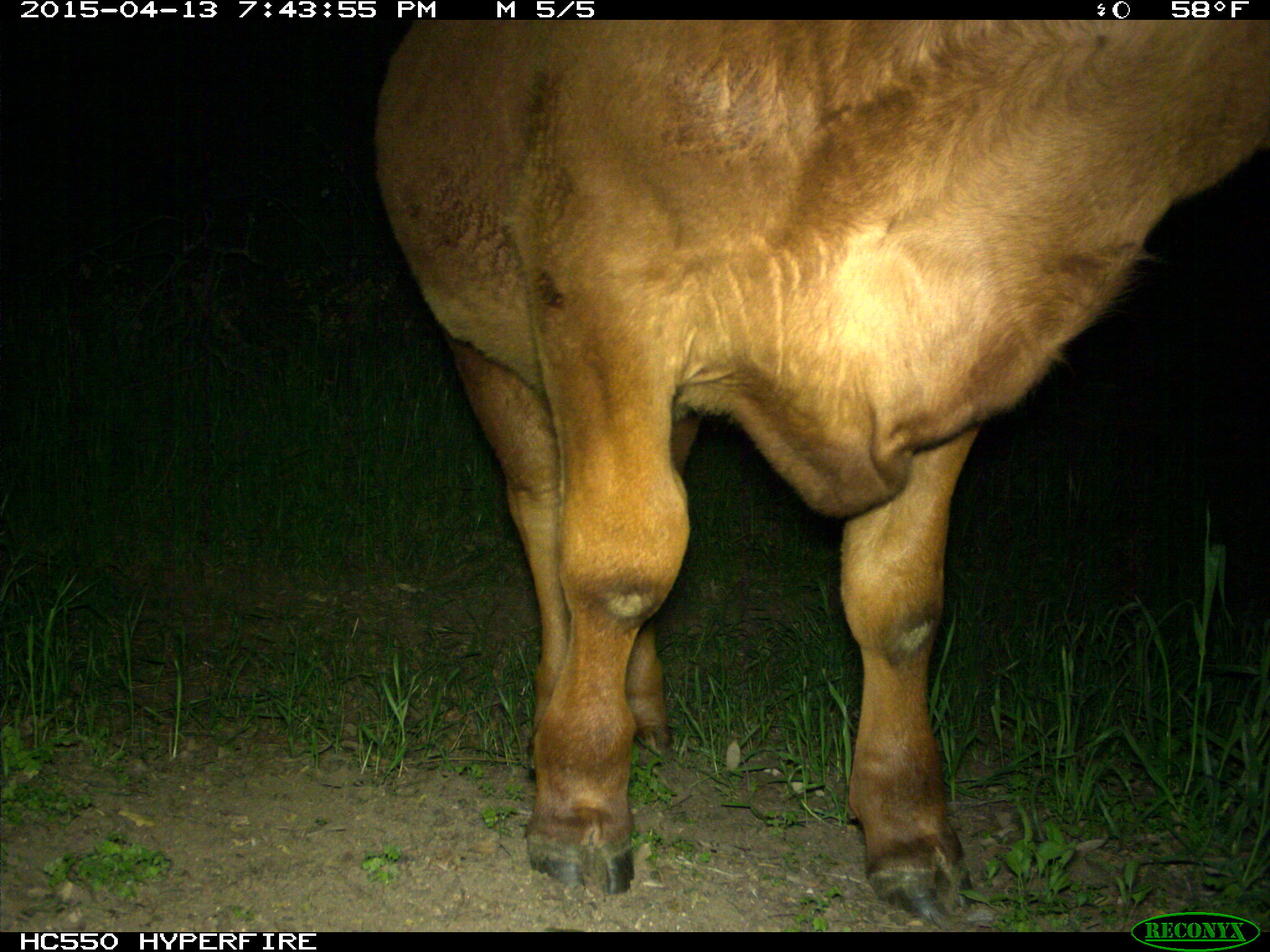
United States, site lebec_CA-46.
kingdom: Animalia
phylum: Chordata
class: Mammalia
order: Artiodactyla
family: Bovidae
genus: Bos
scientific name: Bos taurus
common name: domestic cow